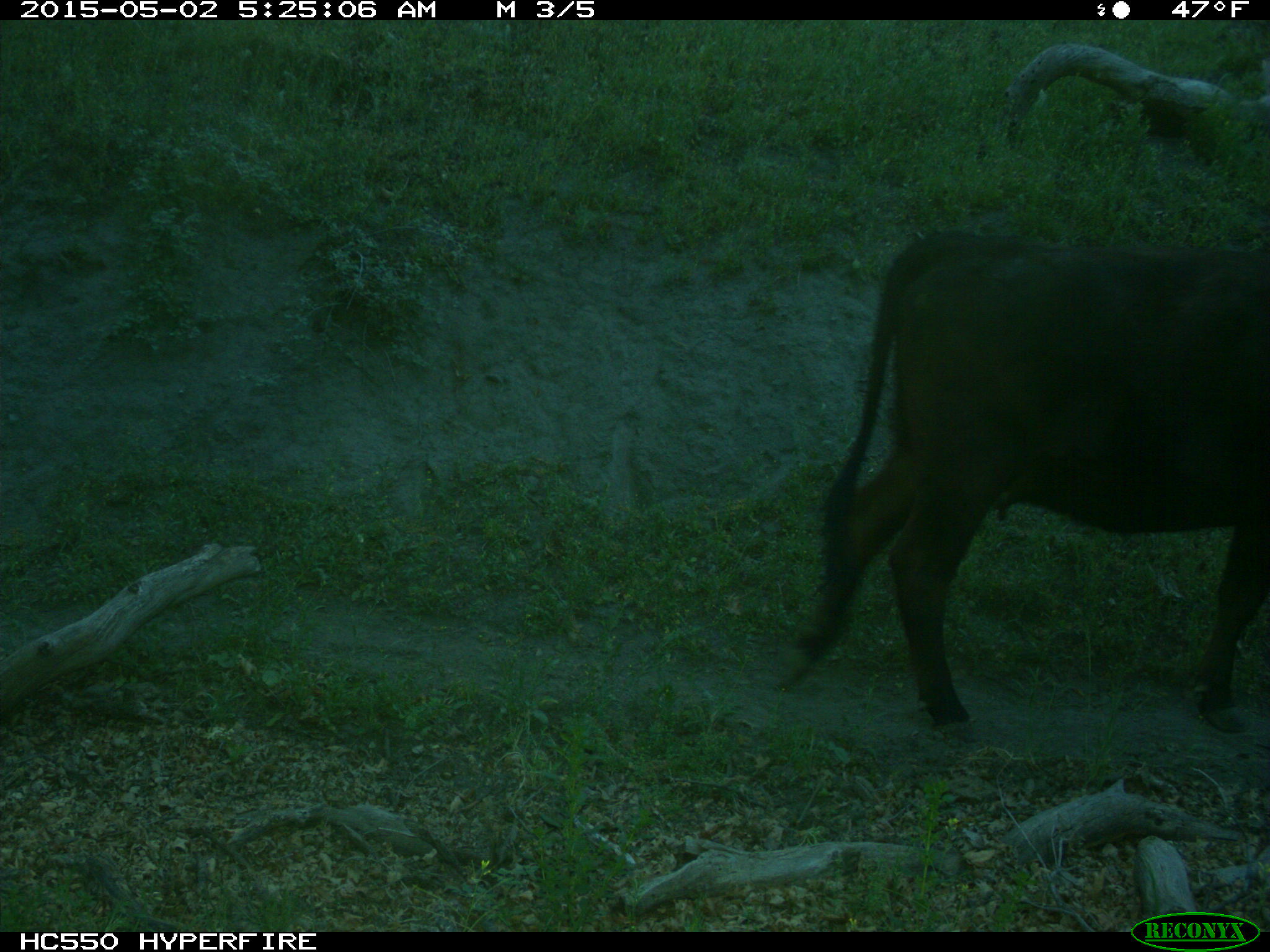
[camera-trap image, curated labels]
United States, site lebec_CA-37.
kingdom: Animalia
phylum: Chordata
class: Mammalia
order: Artiodactyla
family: Bovidae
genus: Bos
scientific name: Bos taurus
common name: domestic cow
Bos taurus (domestic cow).